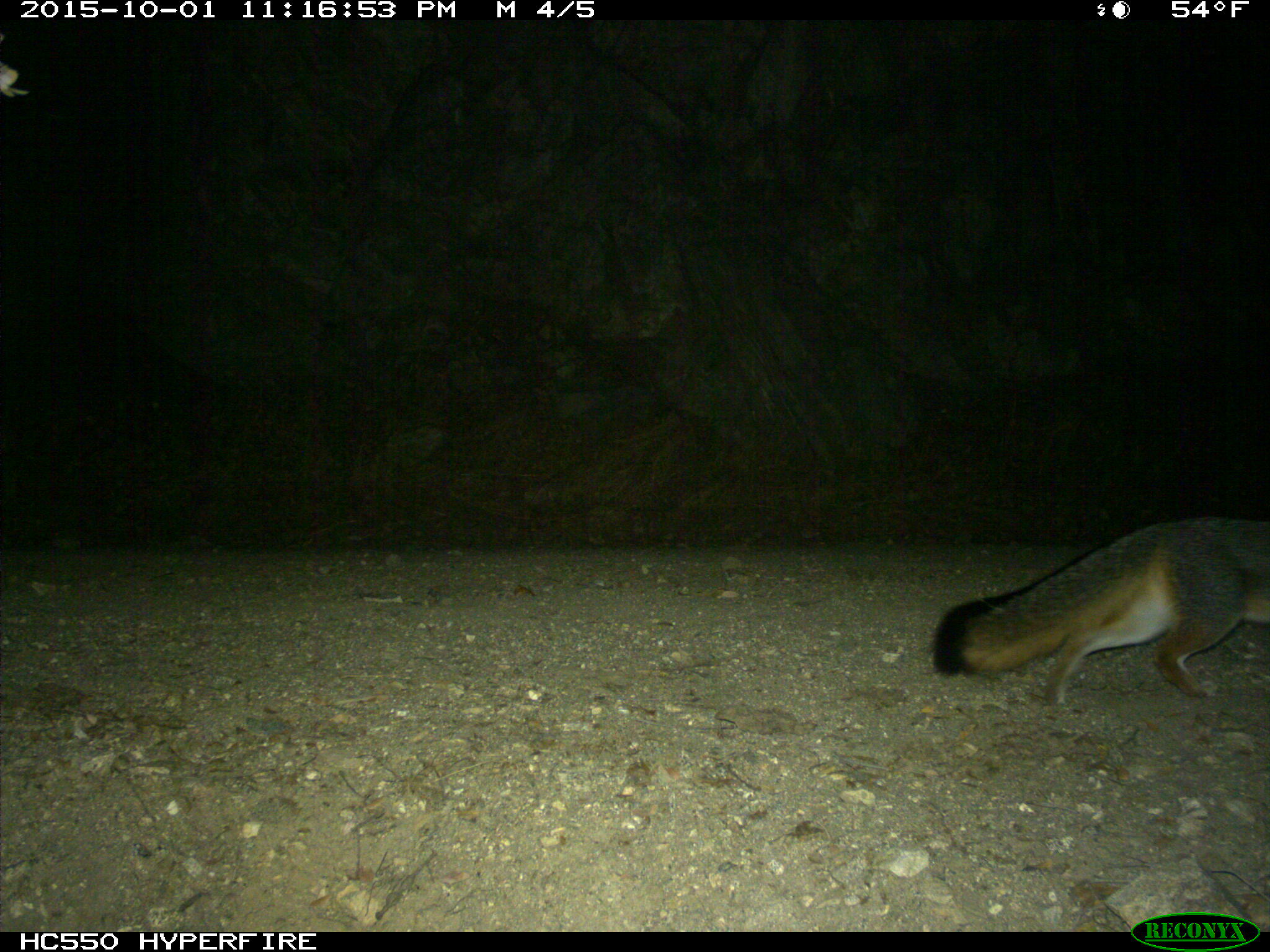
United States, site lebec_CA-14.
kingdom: Animalia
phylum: Chordata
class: Mammalia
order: Carnivora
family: Canidae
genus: Urocyon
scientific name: Urocyon cinereoargenteus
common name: gray fox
Urocyon cinereoargenteus (gray fox).